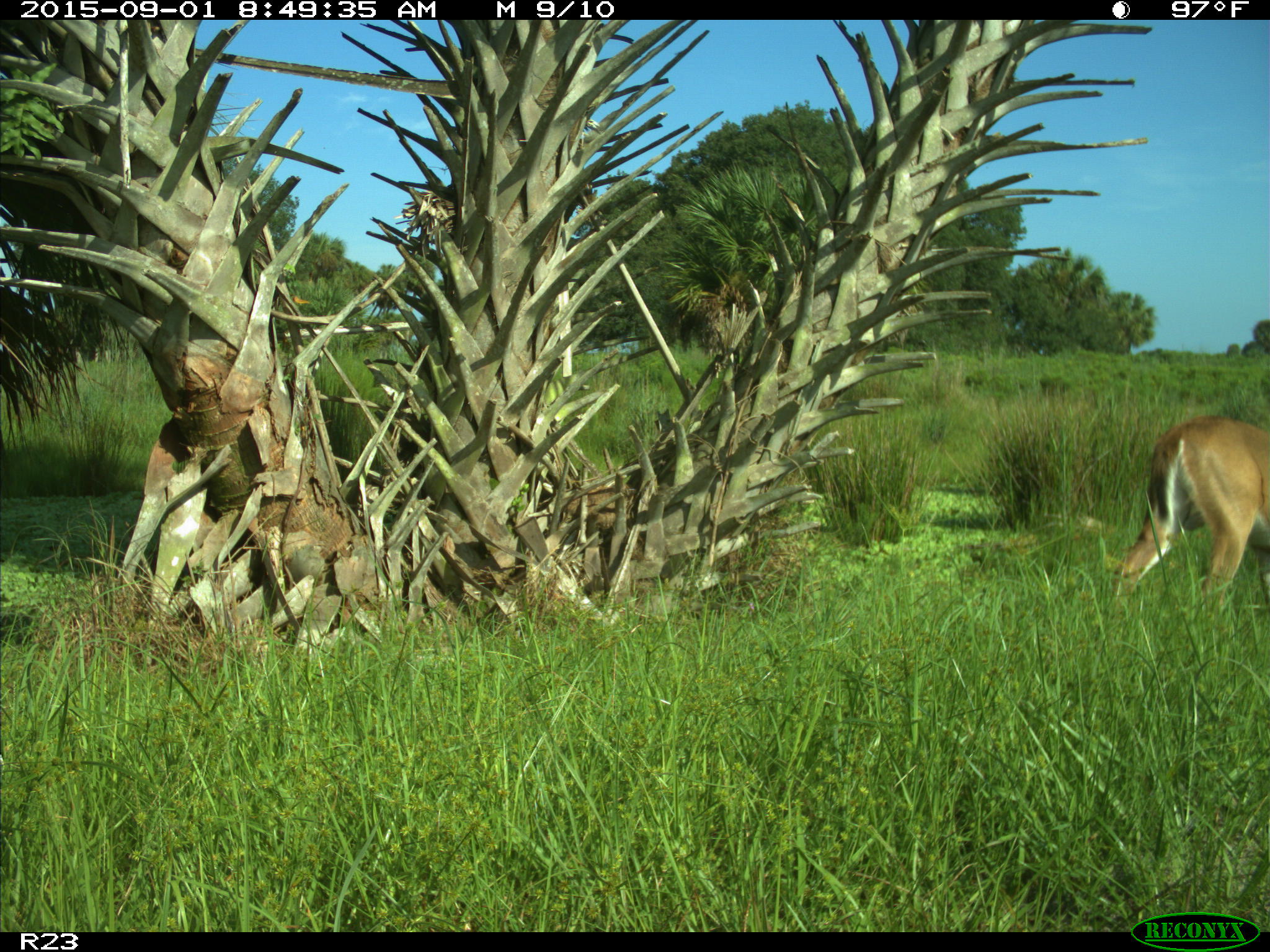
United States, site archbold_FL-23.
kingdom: Animalia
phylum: Chordata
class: Mammalia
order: Artiodactyla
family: Cervidae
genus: Odocoileus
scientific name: Odocoileus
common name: deer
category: unidentified deer